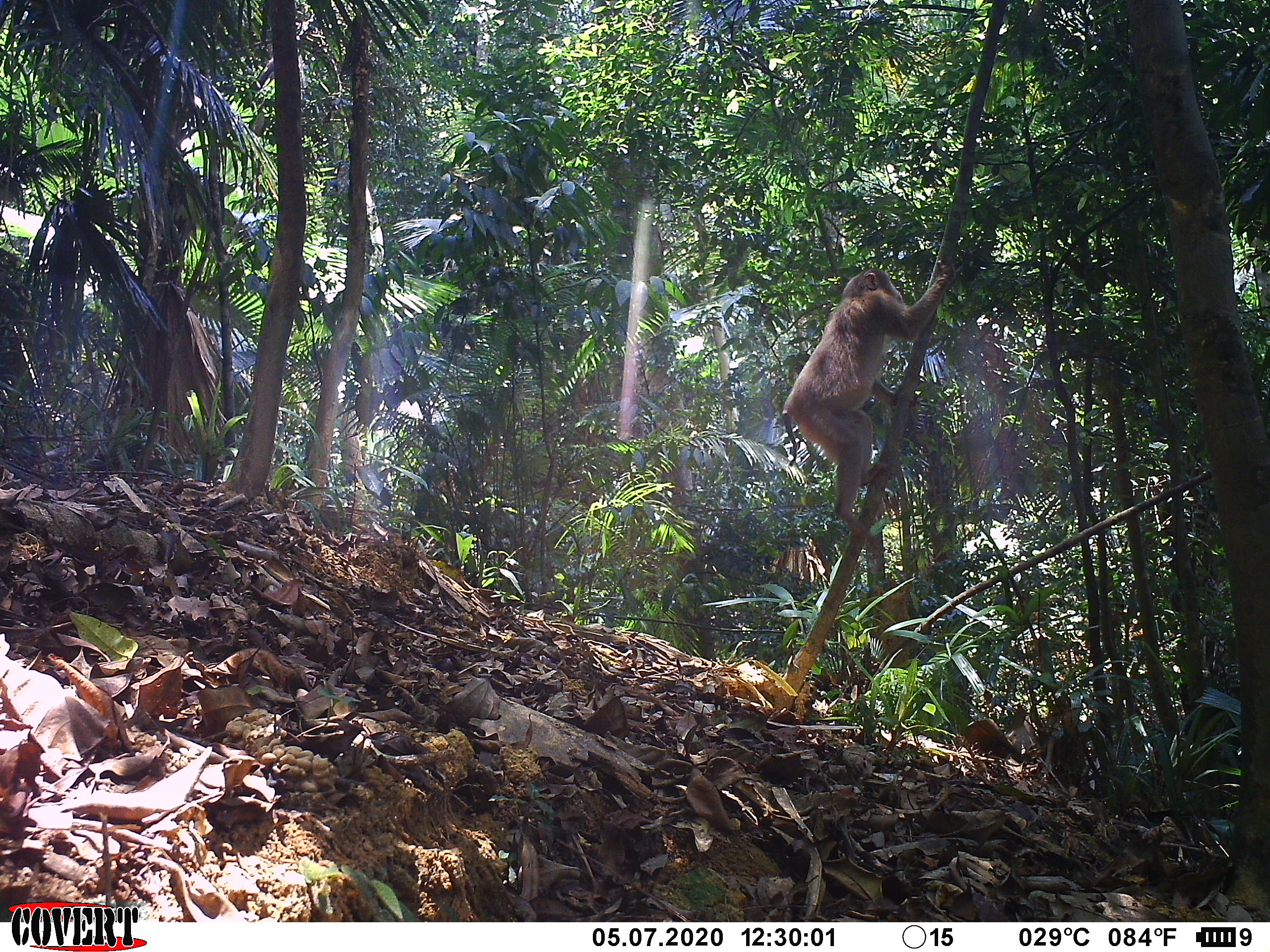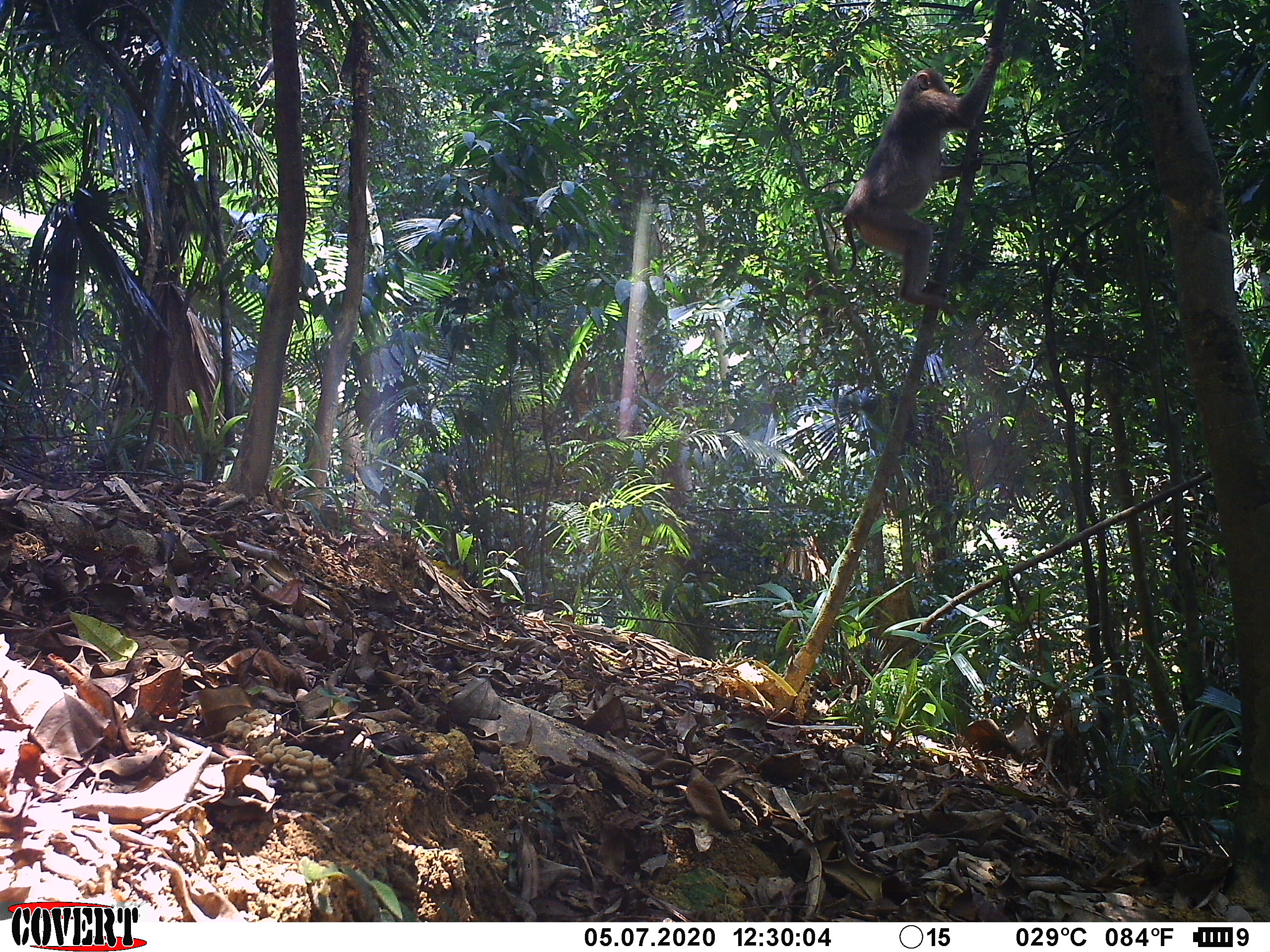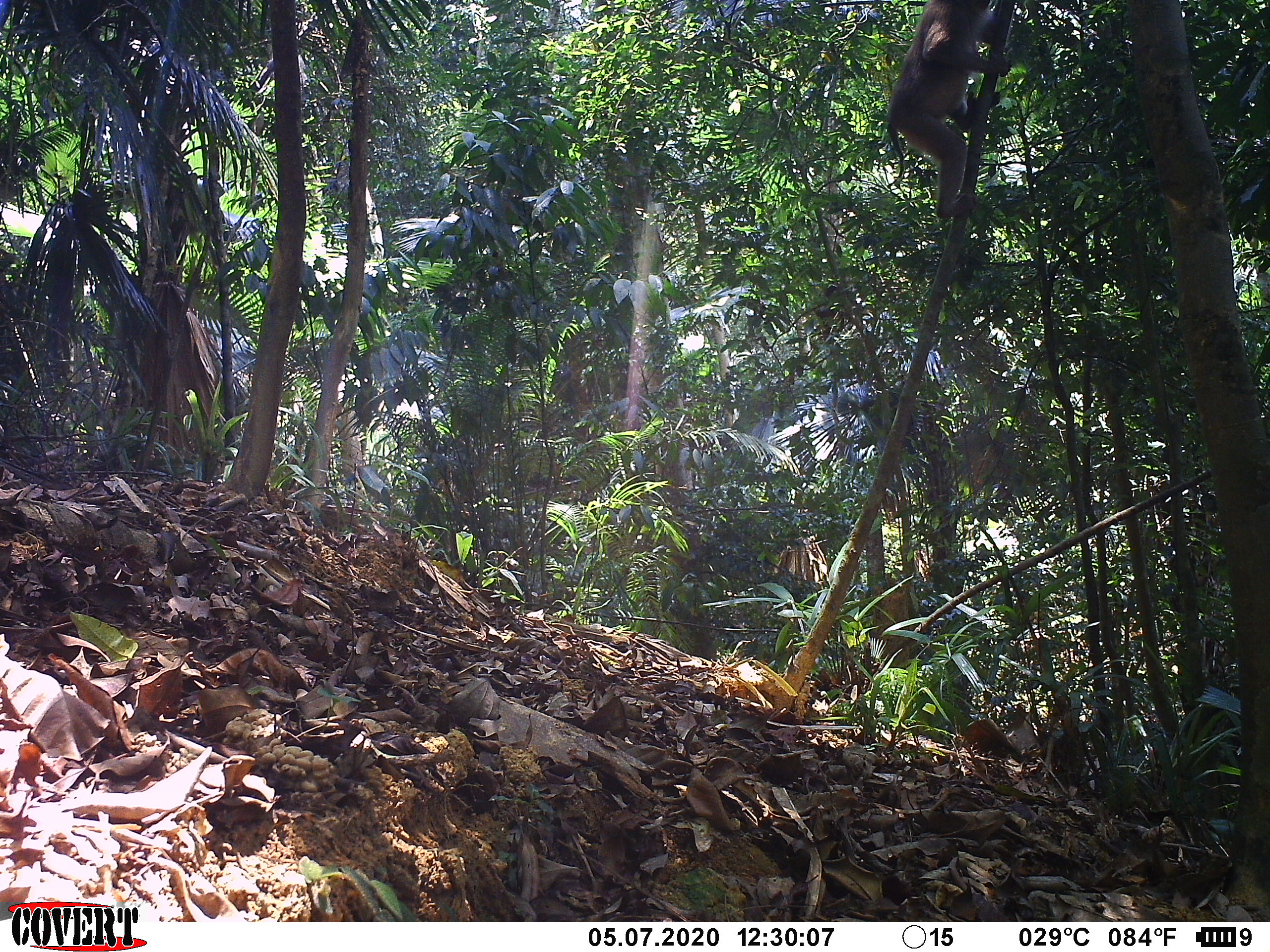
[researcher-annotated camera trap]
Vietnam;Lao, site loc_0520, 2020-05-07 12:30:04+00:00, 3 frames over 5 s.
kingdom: Animalia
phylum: Chordata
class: Mammalia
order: Primates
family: Cercopithecidae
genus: Macaca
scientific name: Macaca nemestrina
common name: pig-tailed macaque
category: pig tailed macaque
Pig tailed macaque (pig-tailed macaque) (Macaca nemestrina). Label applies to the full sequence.